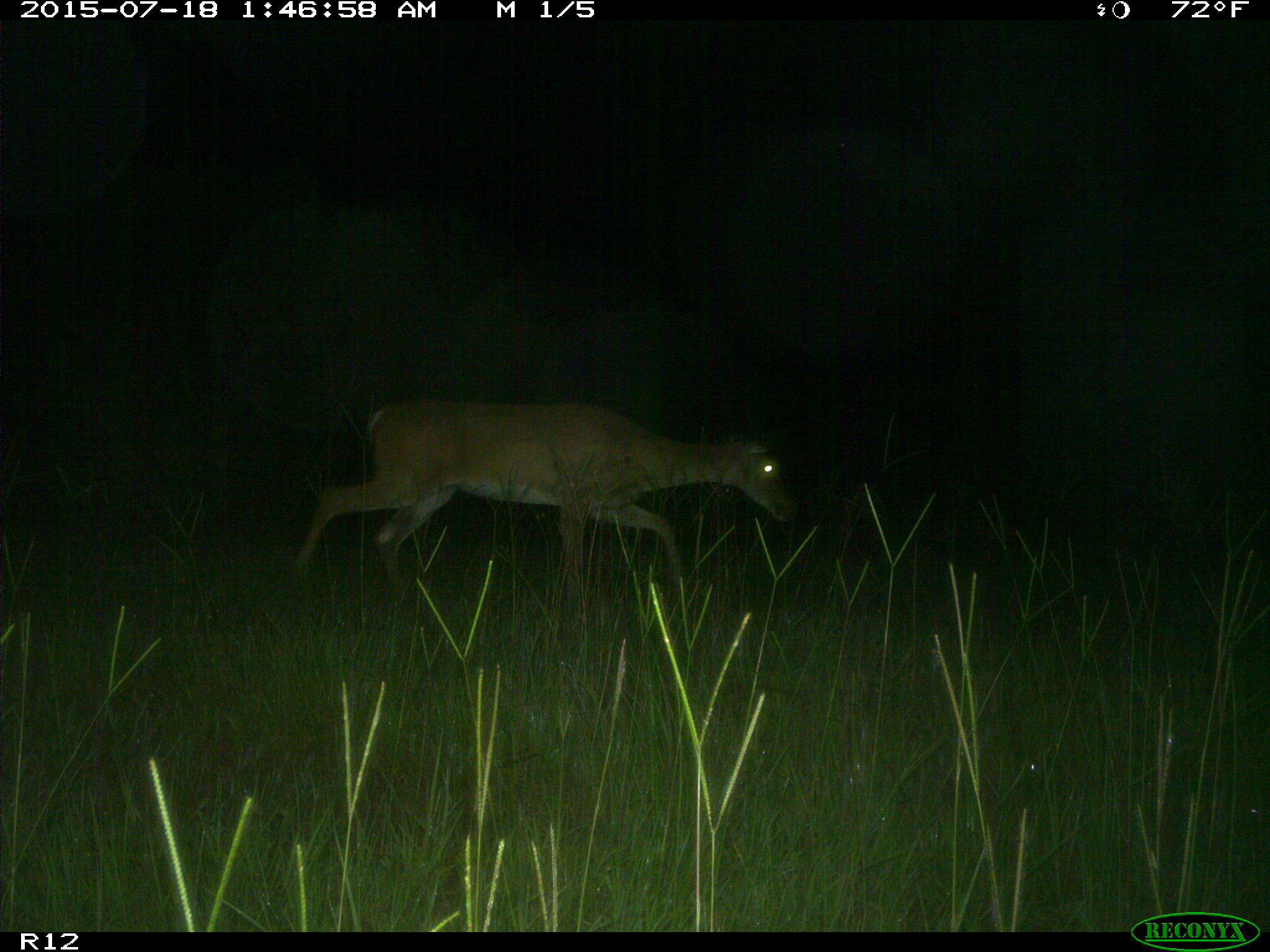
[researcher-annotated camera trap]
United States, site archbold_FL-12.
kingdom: Animalia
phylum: Chordata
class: Mammalia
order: Artiodactyla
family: Cervidae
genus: Odocoileus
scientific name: Odocoileus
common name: deer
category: unidentified deer